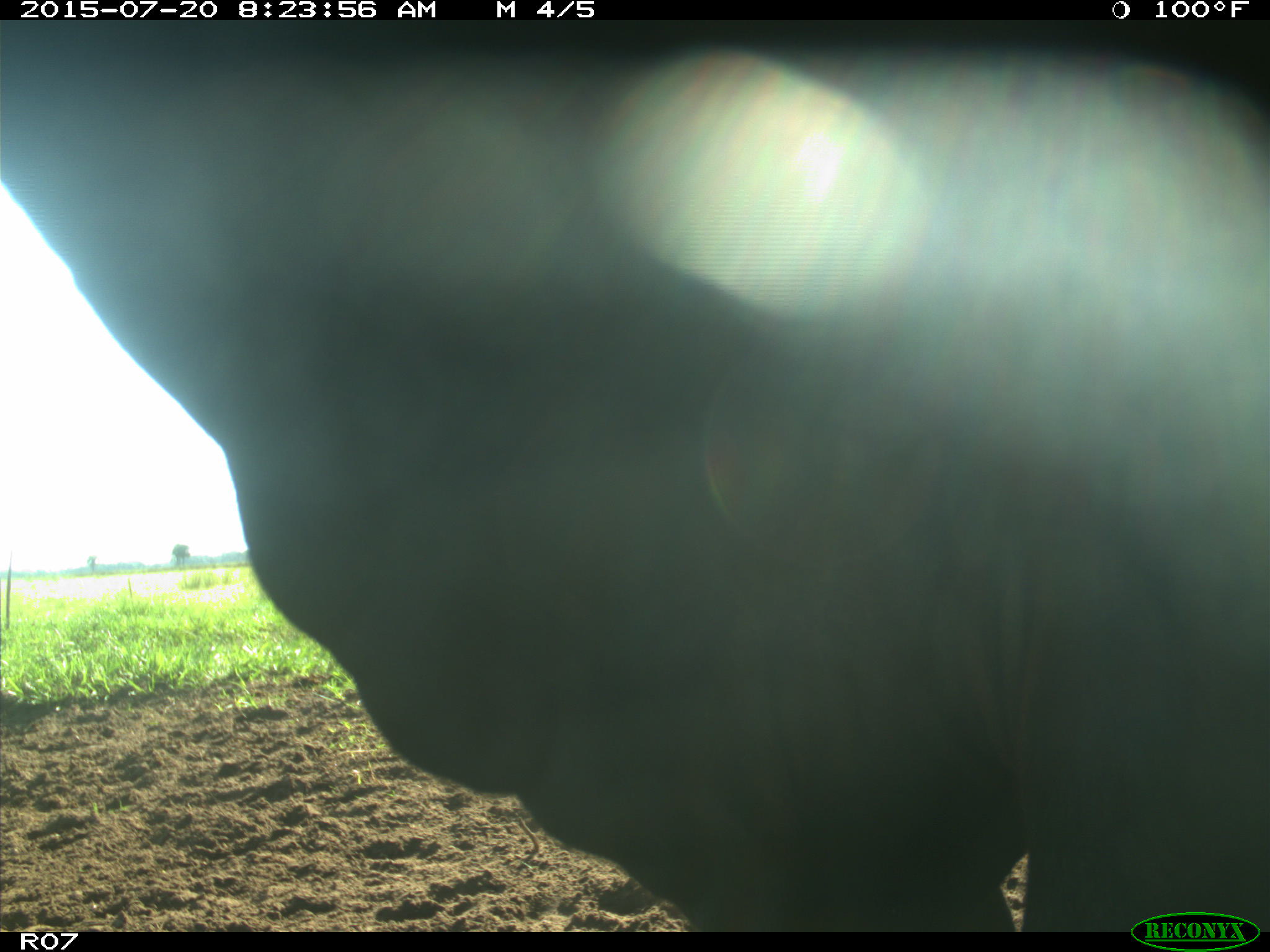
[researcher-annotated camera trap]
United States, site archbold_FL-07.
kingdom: Animalia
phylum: Chordata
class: Mammalia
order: Artiodactyla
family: Bovidae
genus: Bos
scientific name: Bos taurus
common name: domestic cow